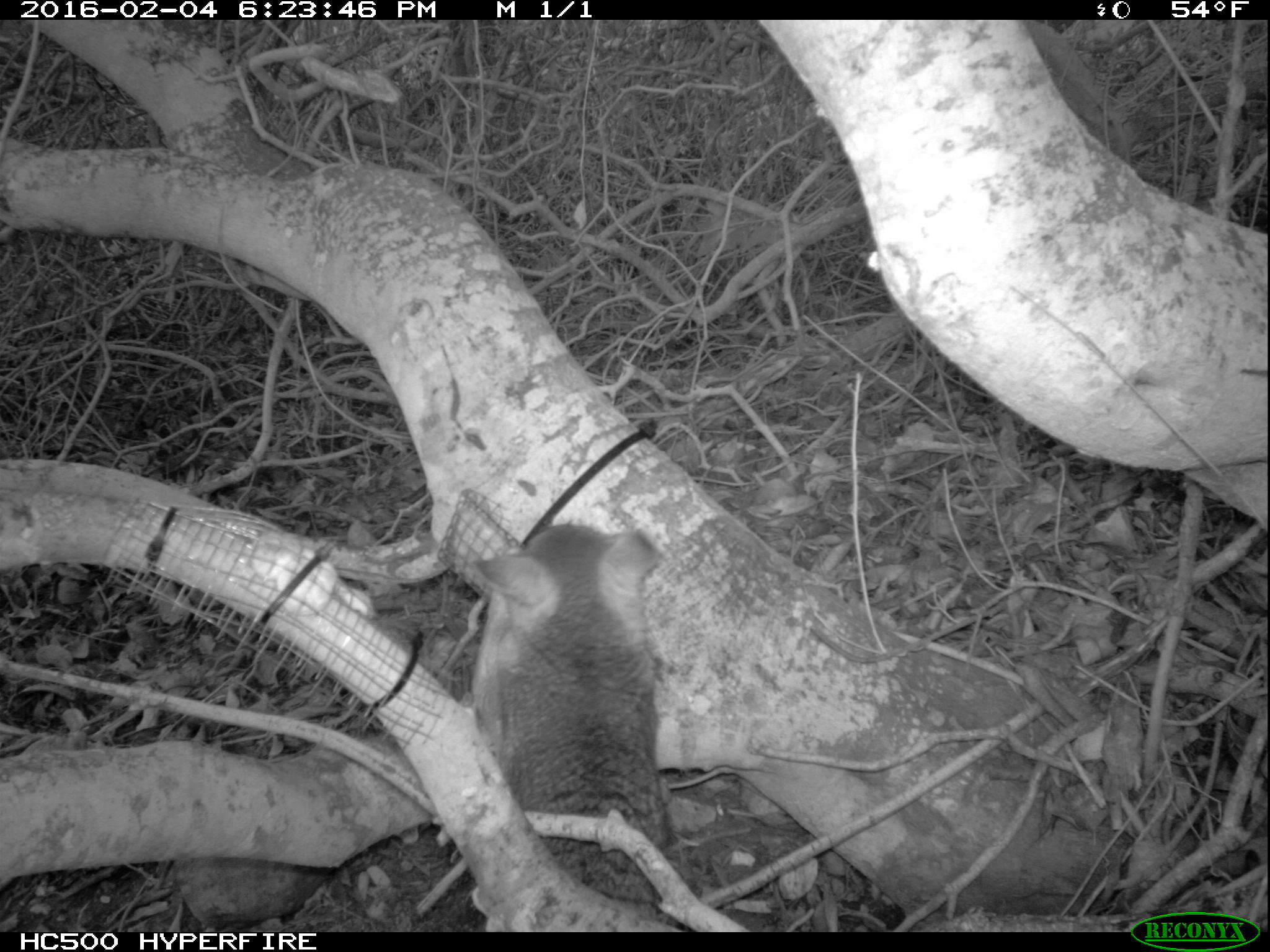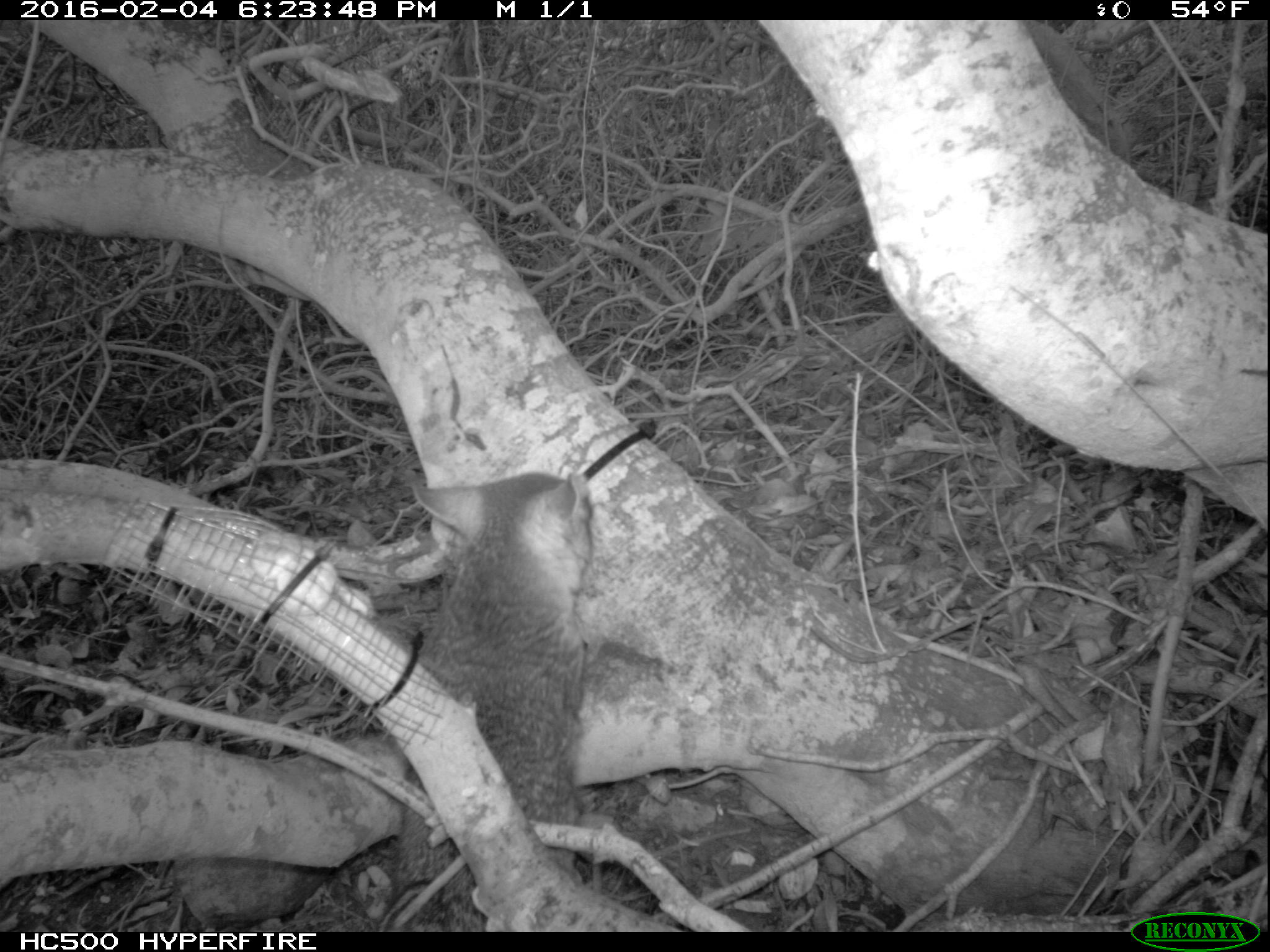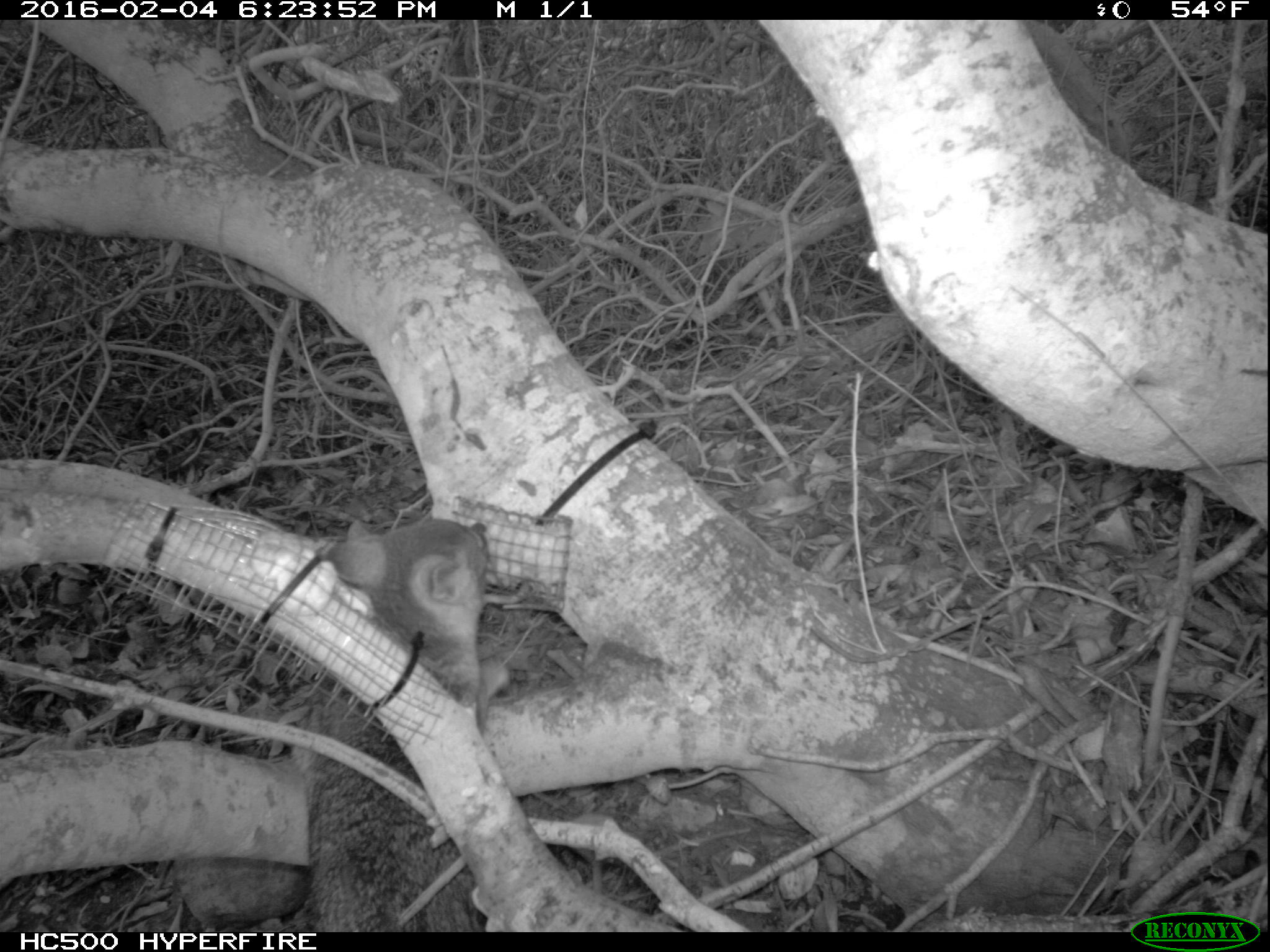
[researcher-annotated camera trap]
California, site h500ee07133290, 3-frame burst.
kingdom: Animalia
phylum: Chordata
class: Mammalia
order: Carnivora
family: Canidae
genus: Urocyon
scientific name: Urocyon littoralis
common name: island fox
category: fox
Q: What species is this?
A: Fox (island fox) (Urocyon littoralis).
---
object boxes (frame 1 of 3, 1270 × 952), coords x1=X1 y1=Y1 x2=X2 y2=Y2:
fox: x1=472 y1=524 x2=683 y2=933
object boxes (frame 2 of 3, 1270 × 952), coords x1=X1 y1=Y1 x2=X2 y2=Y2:
fox: x1=386 y1=471 x2=593 y2=932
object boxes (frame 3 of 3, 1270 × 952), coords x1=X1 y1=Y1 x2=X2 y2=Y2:
fox: x1=293 y1=519 x2=508 y2=934